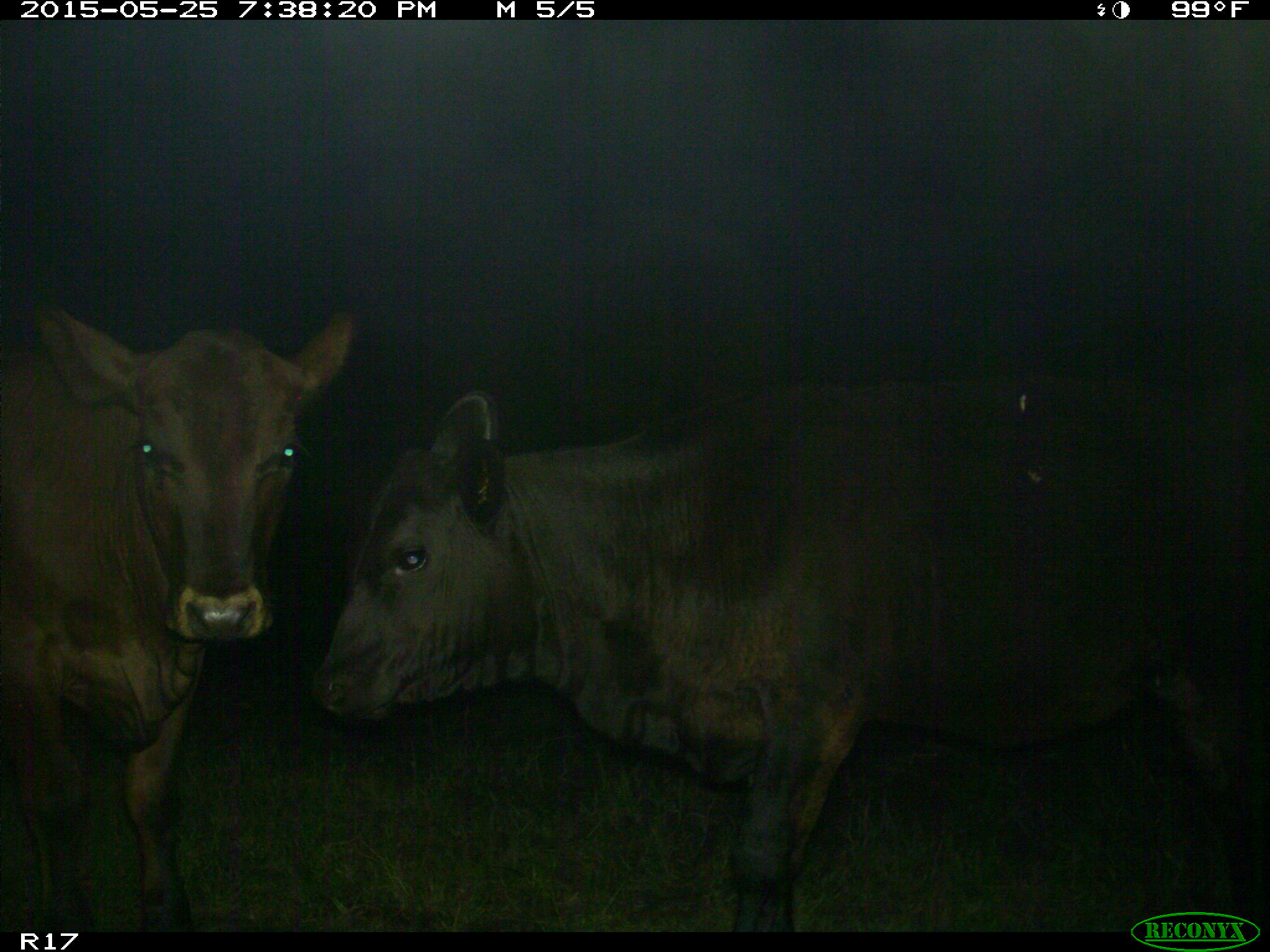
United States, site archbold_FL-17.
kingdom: Animalia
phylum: Chordata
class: Mammalia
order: Artiodactyla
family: Bovidae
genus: Bos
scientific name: Bos taurus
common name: domestic cow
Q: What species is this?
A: Bos taurus (domestic cow).